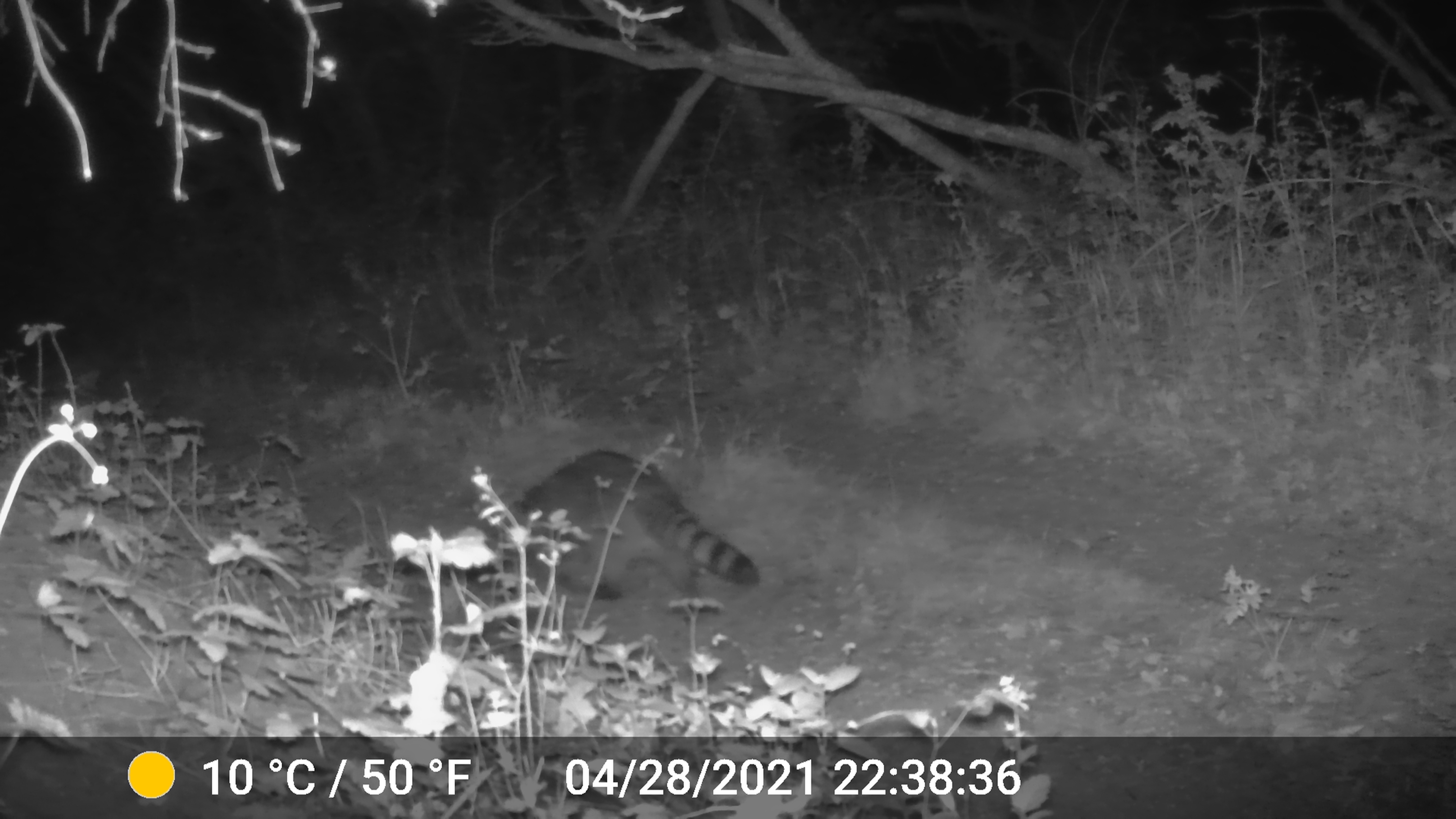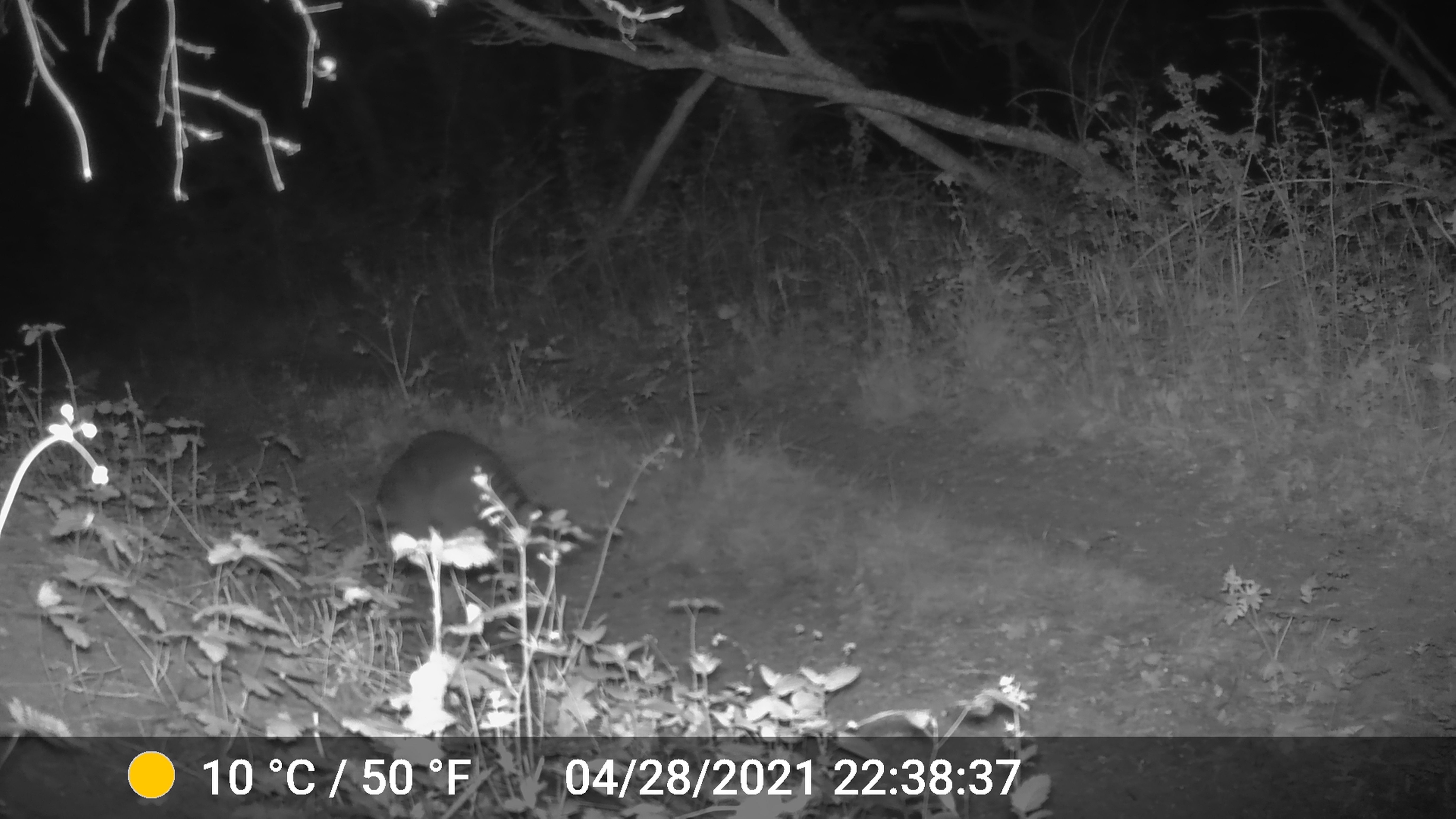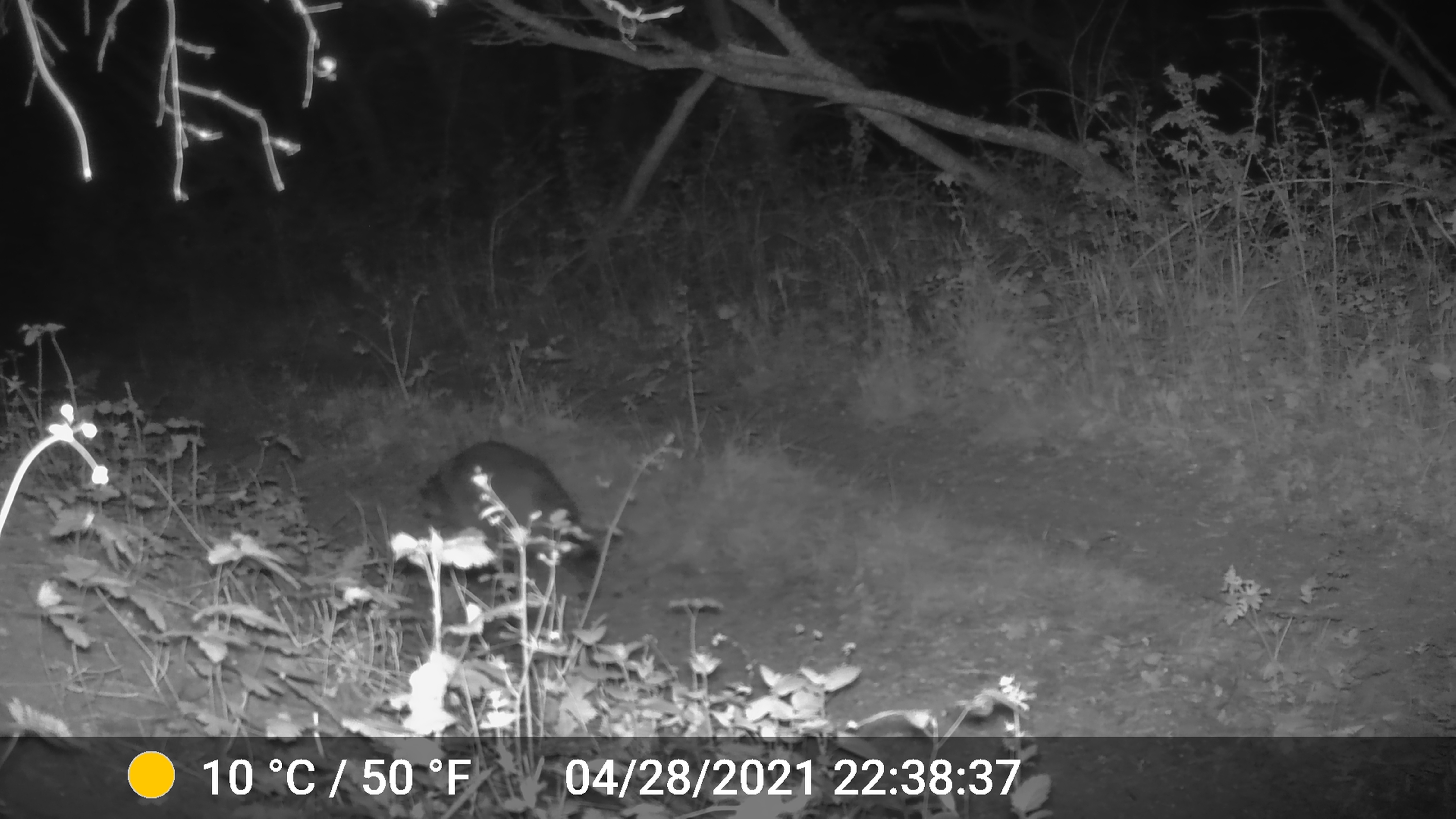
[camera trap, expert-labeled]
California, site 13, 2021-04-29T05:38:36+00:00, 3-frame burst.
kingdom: Animalia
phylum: Chordata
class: Mammalia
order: Carnivora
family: Procyonidae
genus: Procyon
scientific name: Procyon lotor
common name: raccoon